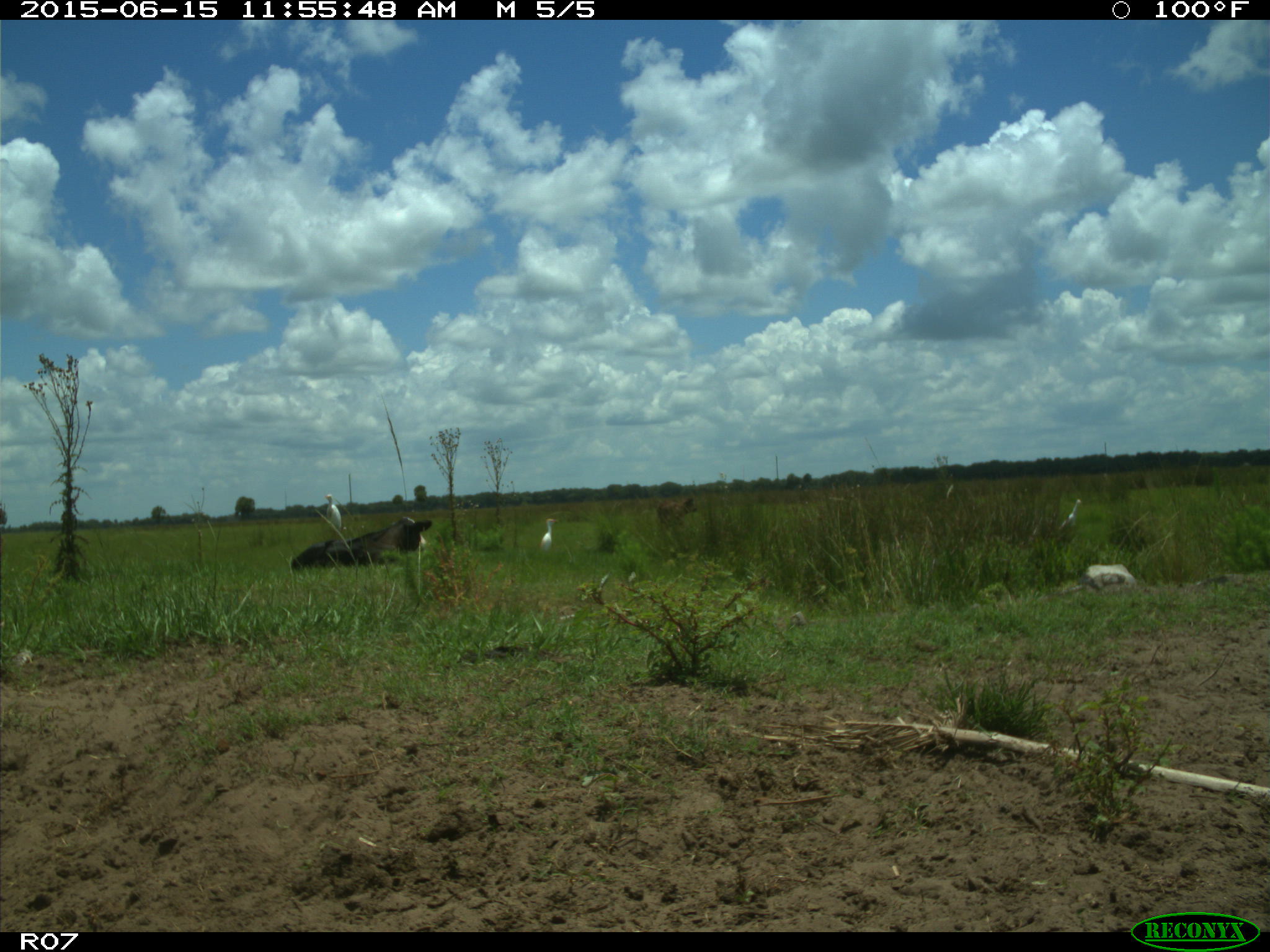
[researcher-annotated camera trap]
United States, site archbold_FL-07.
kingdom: Animalia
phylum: Chordata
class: Mammalia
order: Artiodactyla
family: Bovidae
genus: Bos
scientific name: Bos taurus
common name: domestic cow